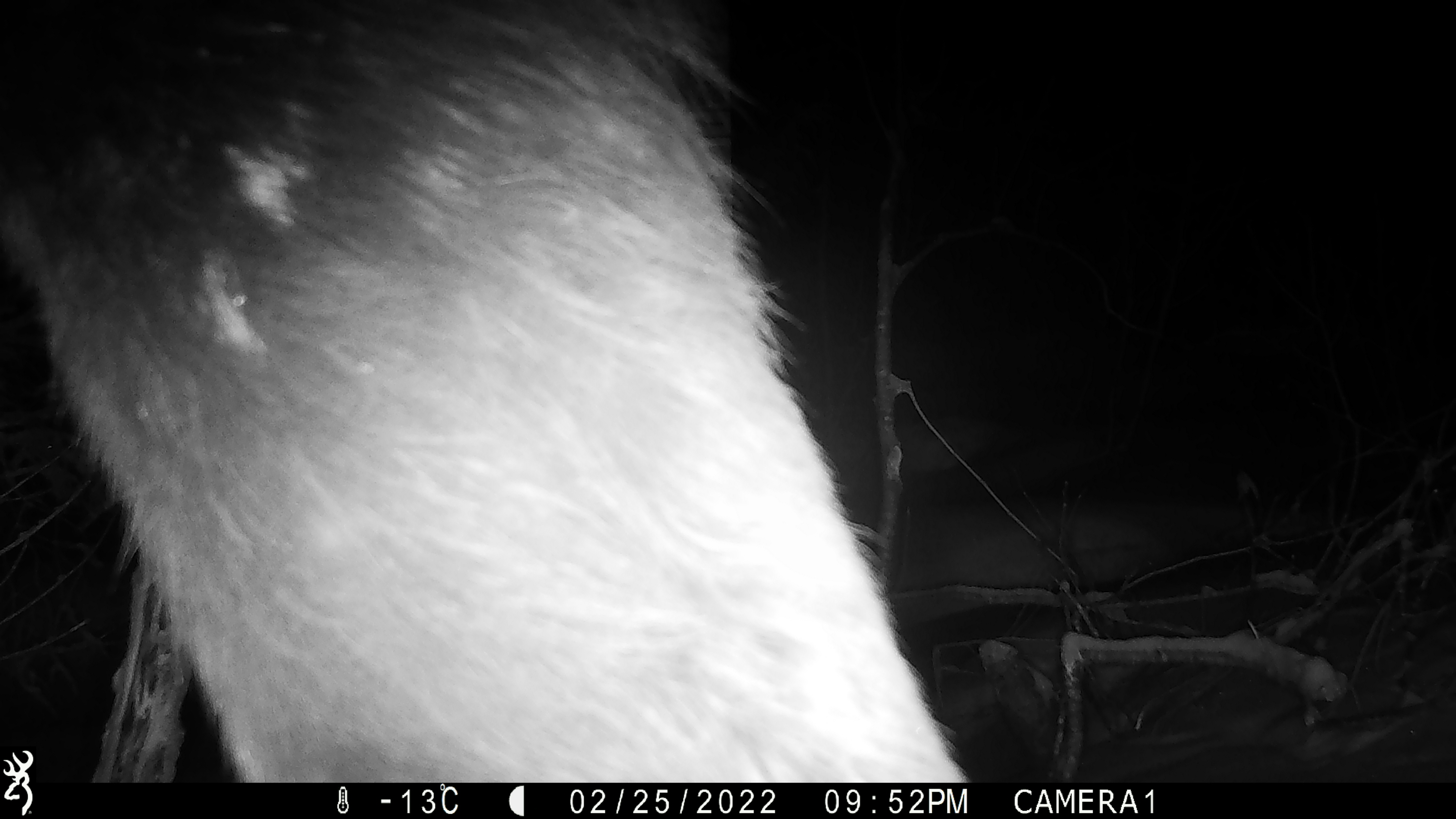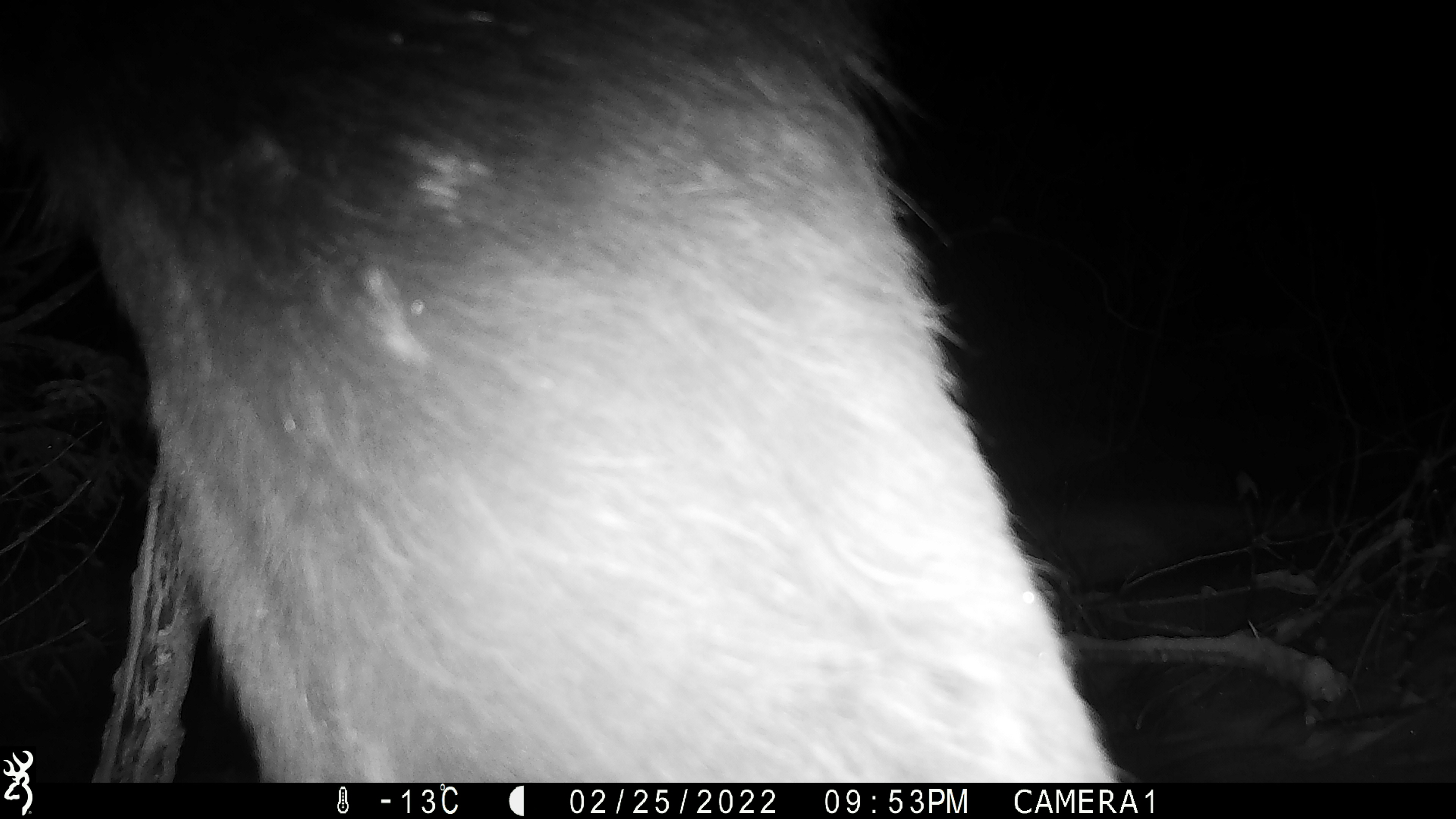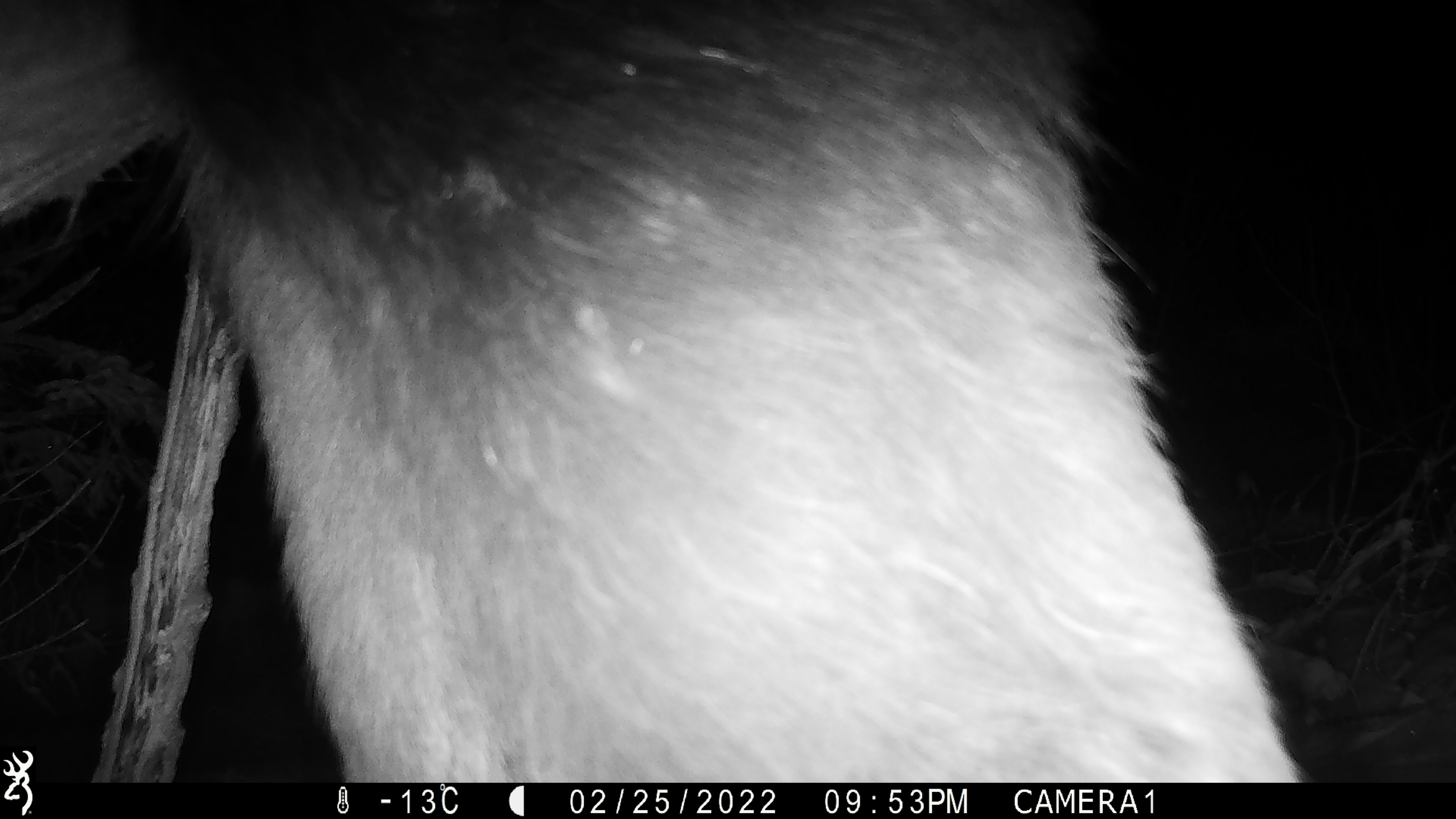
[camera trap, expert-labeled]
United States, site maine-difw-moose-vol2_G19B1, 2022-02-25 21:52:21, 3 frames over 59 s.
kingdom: Animalia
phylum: Chordata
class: Mammalia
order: Artiodactyla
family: Cervidae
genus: Alces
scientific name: Alces alces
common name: moose